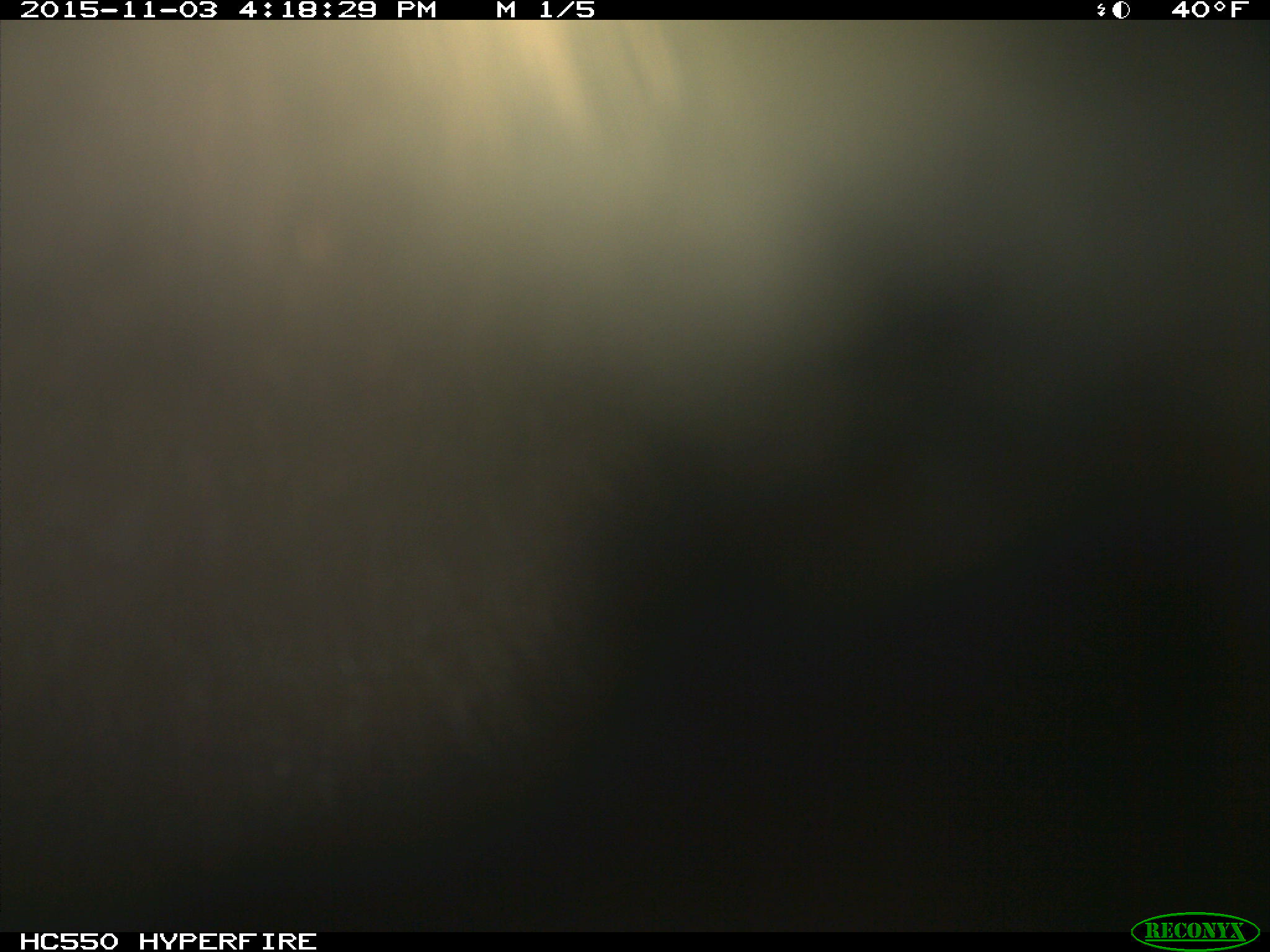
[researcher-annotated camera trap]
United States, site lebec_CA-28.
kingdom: Animalia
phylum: Chordata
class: Mammalia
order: Carnivora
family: Ursidae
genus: Ursus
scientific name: Ursus americanus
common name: american black bear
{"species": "Ursus americanus (american black bear)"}